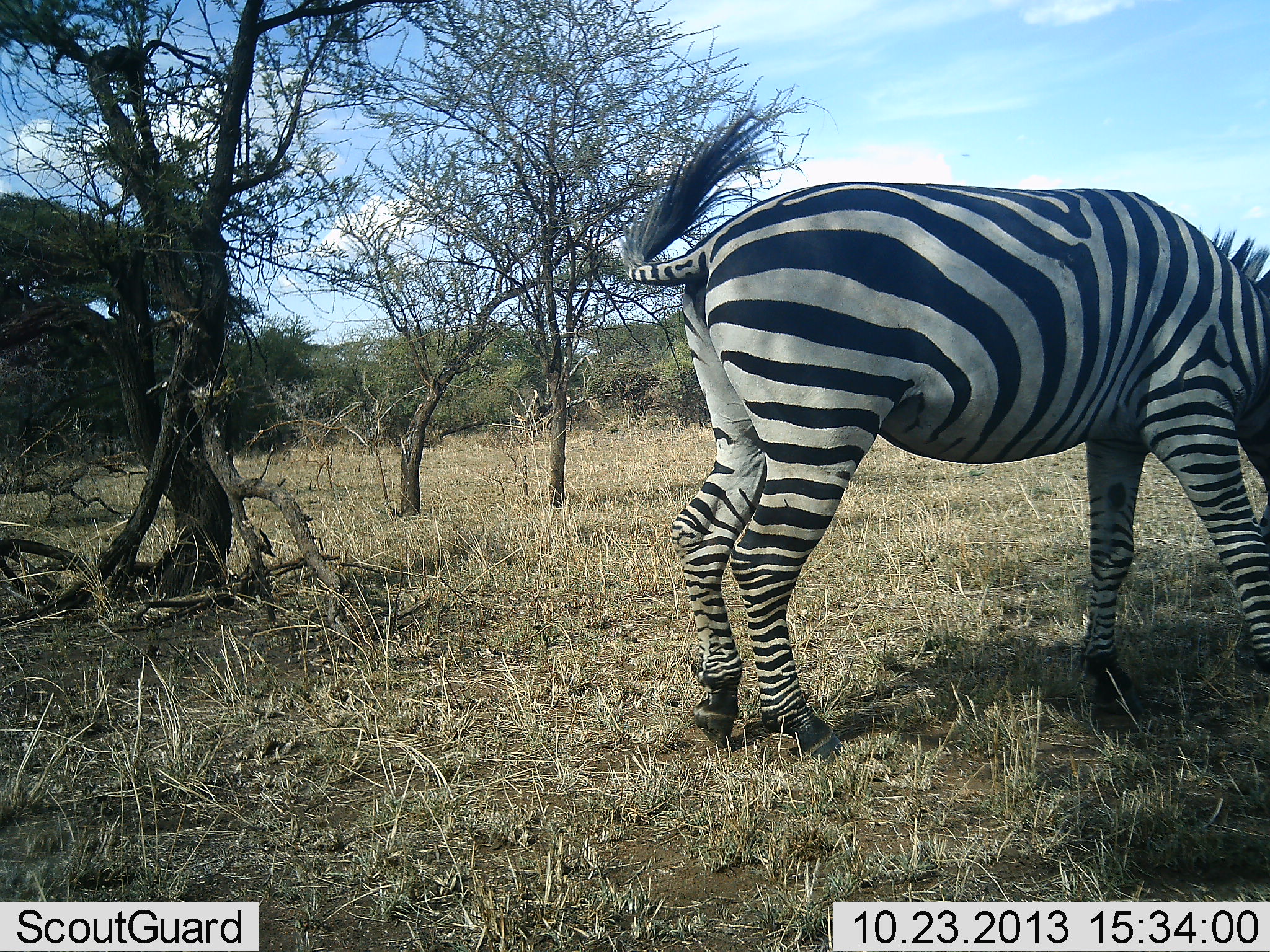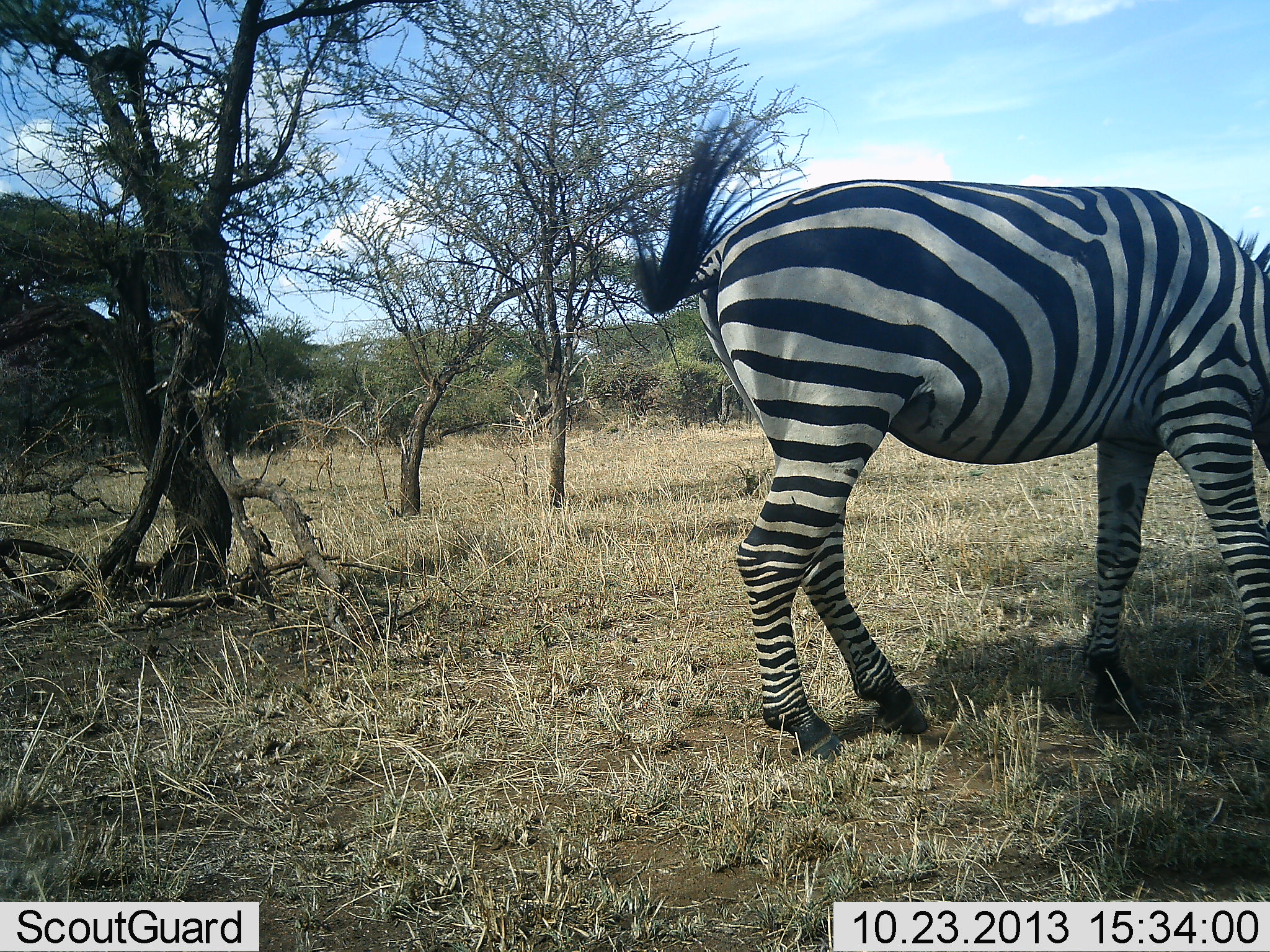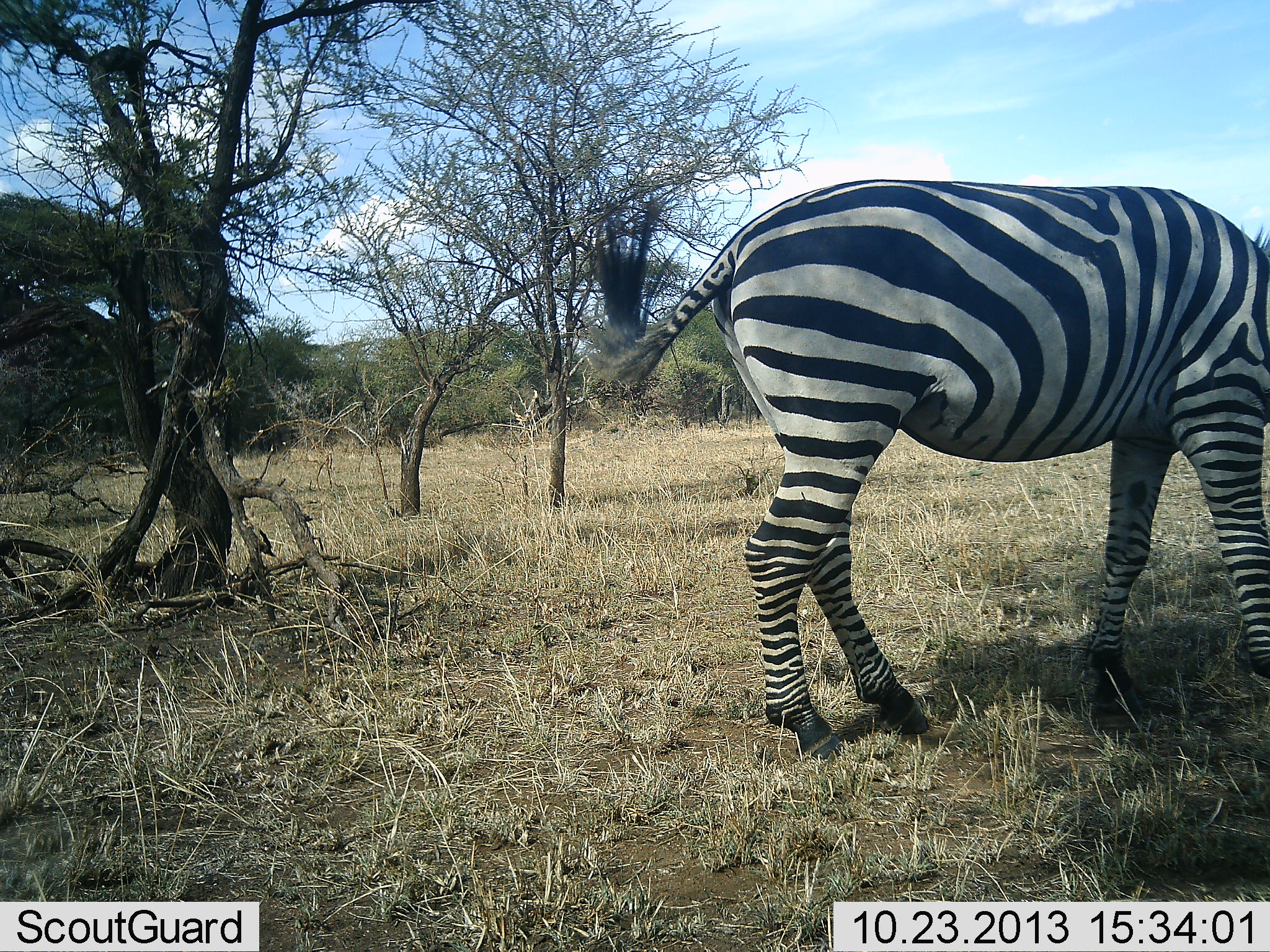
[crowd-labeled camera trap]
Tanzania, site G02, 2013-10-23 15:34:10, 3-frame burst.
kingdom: Animalia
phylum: Chordata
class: Mammalia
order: Perissodactyla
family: Equidae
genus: Equus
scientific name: Equus quagga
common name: plains zebra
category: zebra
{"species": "zebra (plains zebra) (Equus quagga)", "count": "1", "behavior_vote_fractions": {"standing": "20%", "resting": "0%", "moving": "30%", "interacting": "0%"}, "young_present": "0%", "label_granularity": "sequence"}